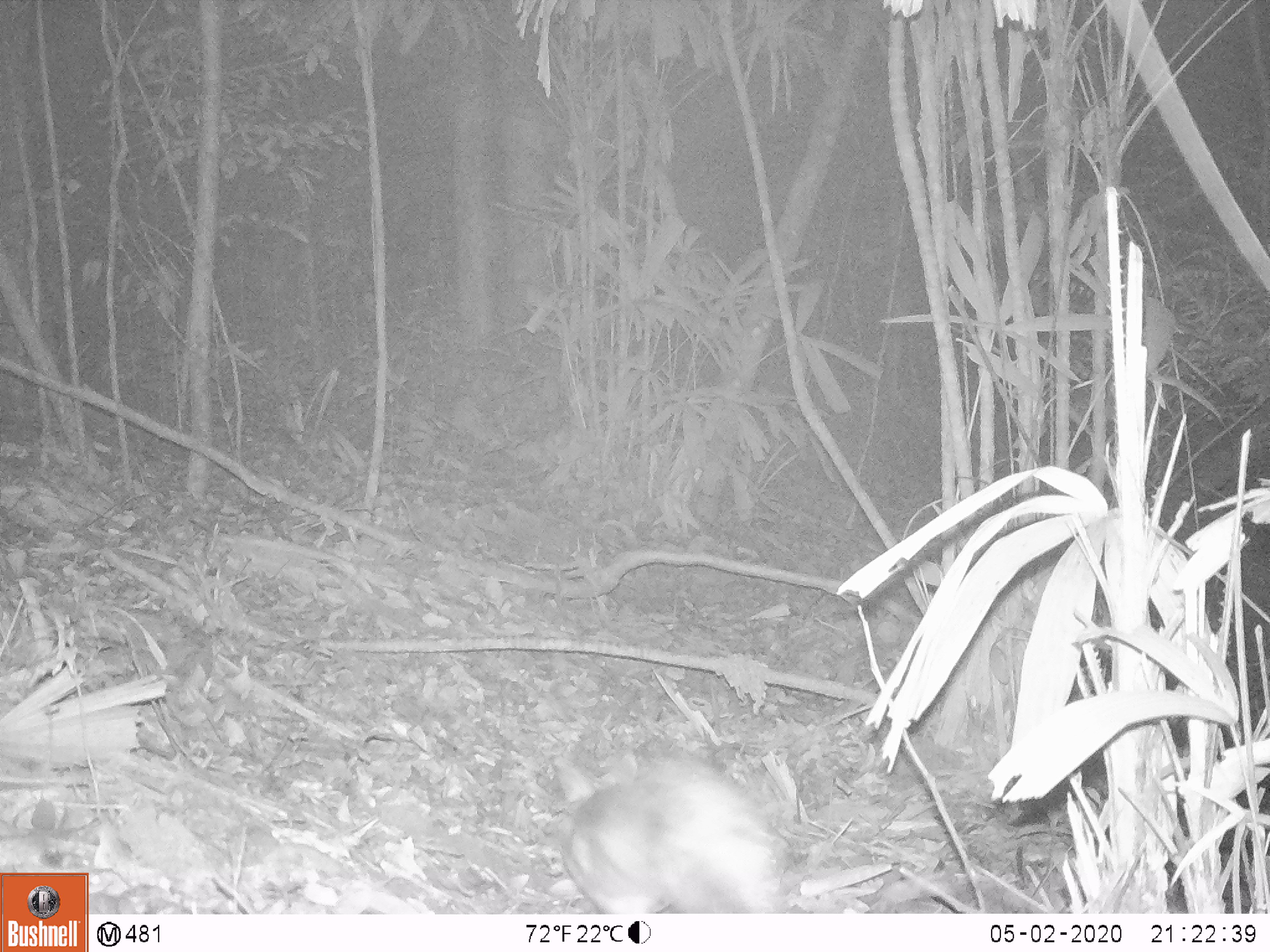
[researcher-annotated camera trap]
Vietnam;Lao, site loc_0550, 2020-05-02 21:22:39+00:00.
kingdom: Animalia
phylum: Chordata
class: Mammalia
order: Lagomorpha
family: Leporidae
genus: Nesolagus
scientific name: Nesolagus timminsi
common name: annamite striped rabbit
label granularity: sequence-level